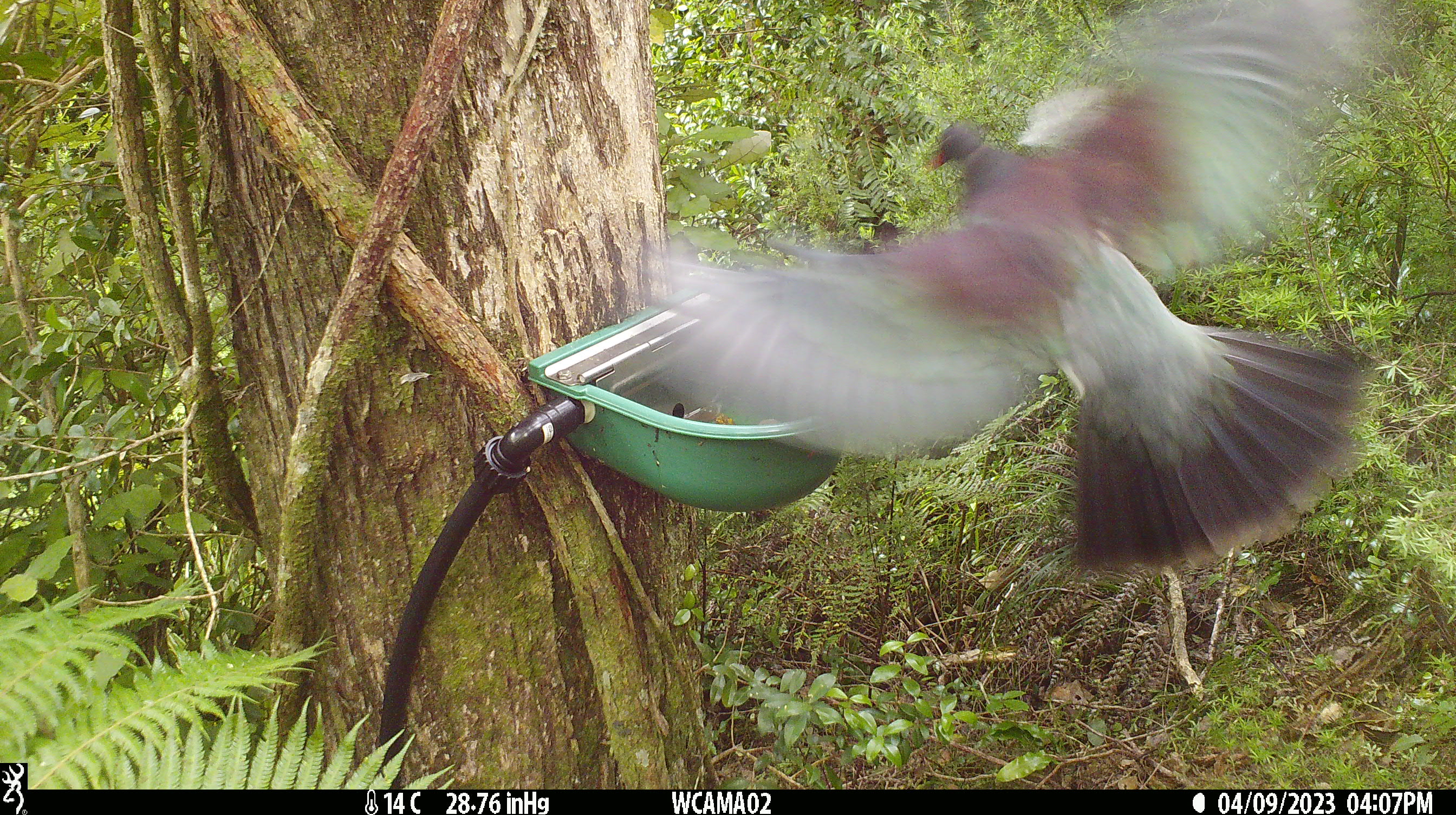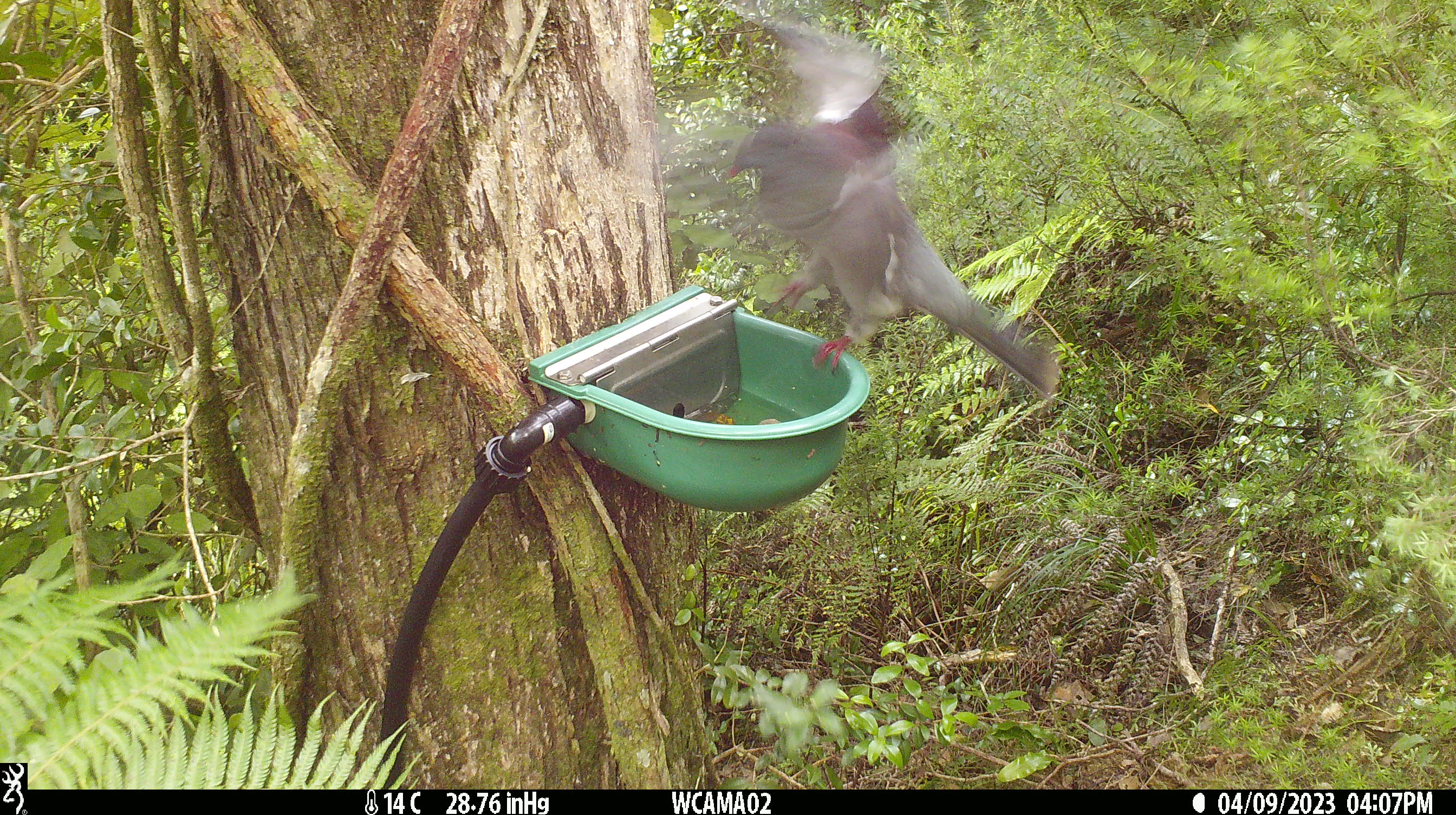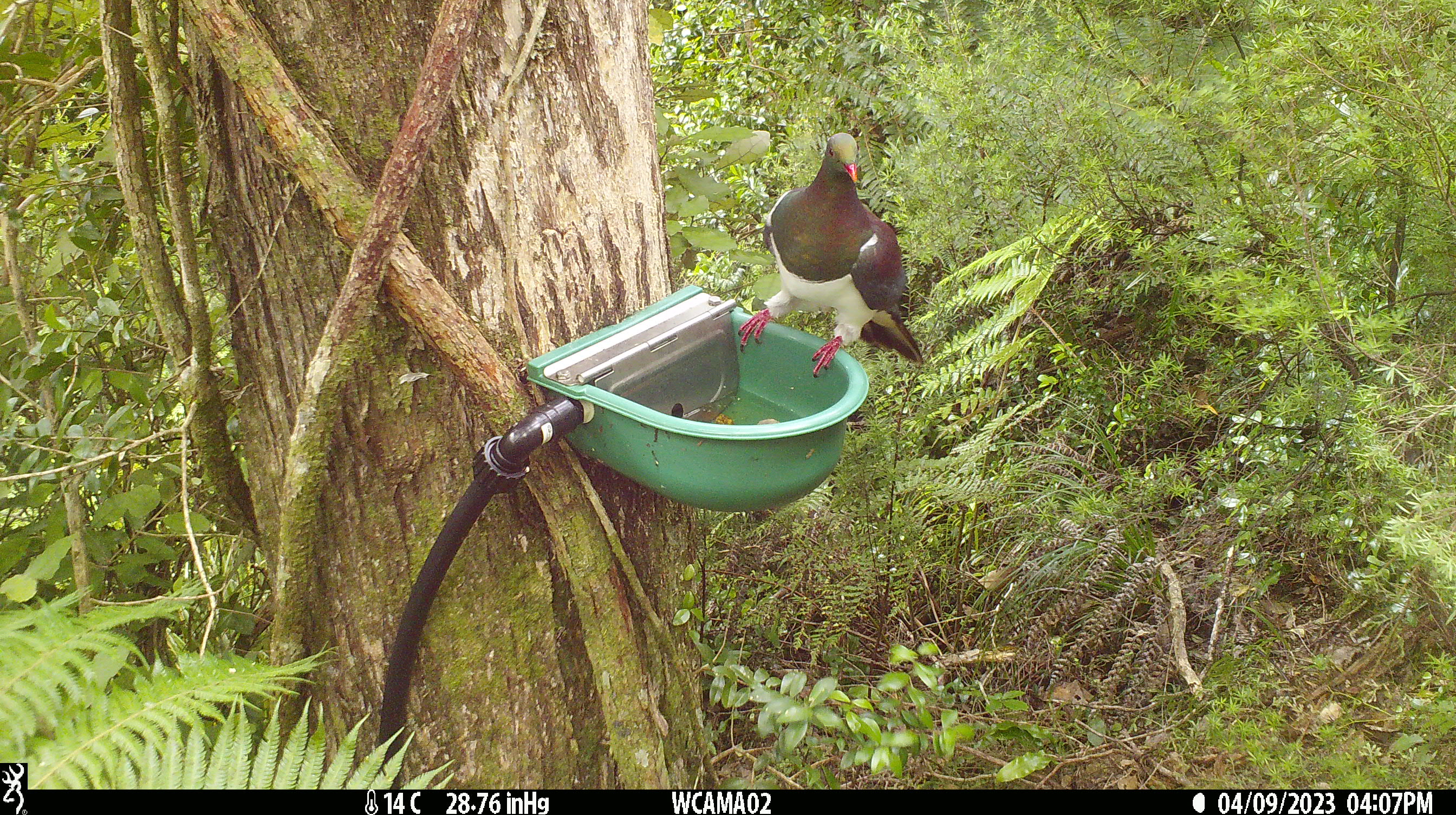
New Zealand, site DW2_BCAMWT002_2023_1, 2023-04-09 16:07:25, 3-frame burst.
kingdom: Animalia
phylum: Chordata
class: Aves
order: Columbiformes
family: Columbidae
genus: Hemiphaga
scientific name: Hemiphaga novaeseelandiae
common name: new zealand pigeon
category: kereru